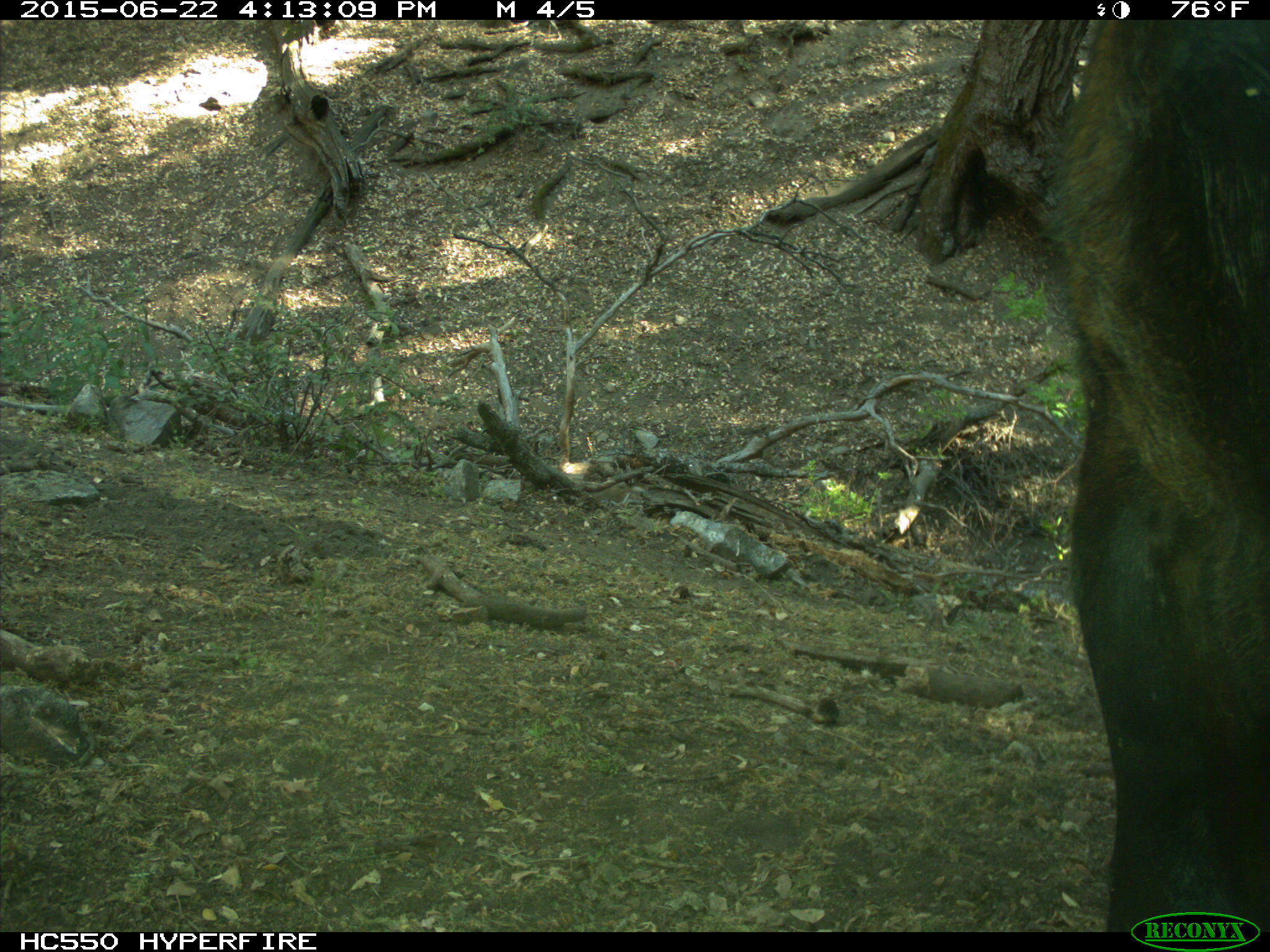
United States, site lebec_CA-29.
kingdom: Animalia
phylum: Chordata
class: Mammalia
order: Artiodactyla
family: Bovidae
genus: Bos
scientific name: Bos taurus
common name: domestic cow